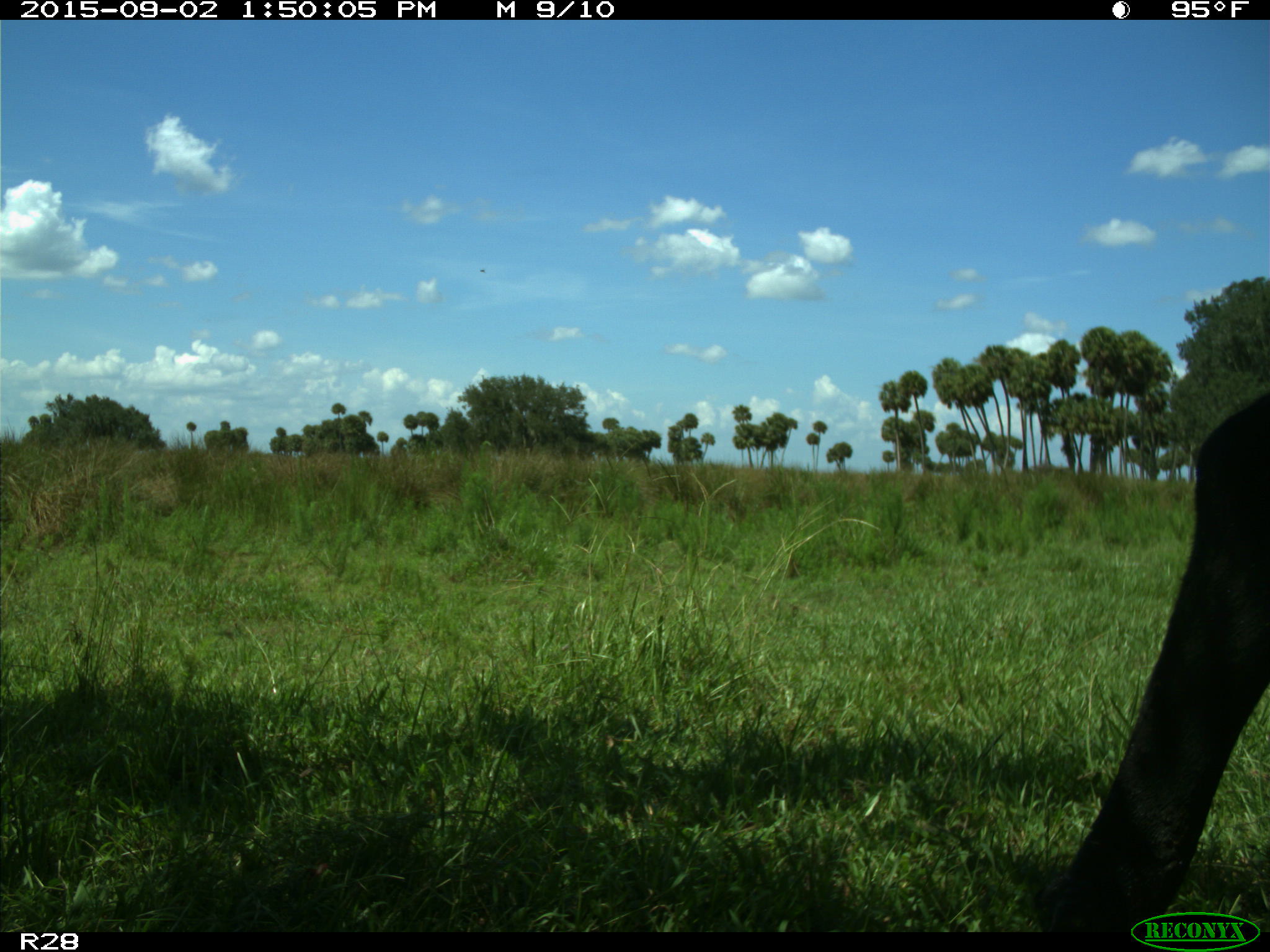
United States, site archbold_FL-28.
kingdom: Animalia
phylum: Chordata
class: Mammalia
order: Artiodactyla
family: Bovidae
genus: Bos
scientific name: Bos taurus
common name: domestic cow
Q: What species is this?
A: Bos taurus (domestic cow).